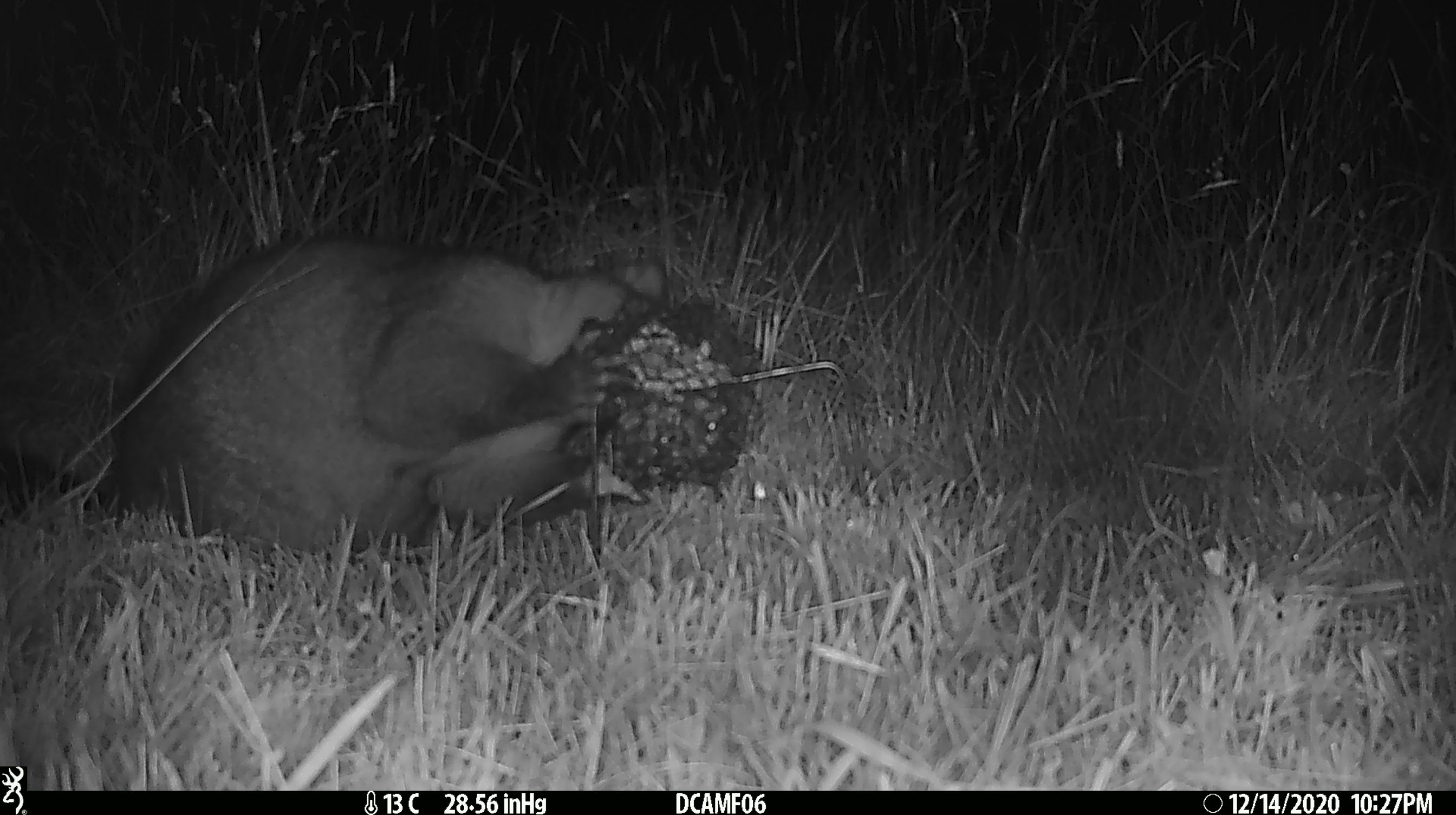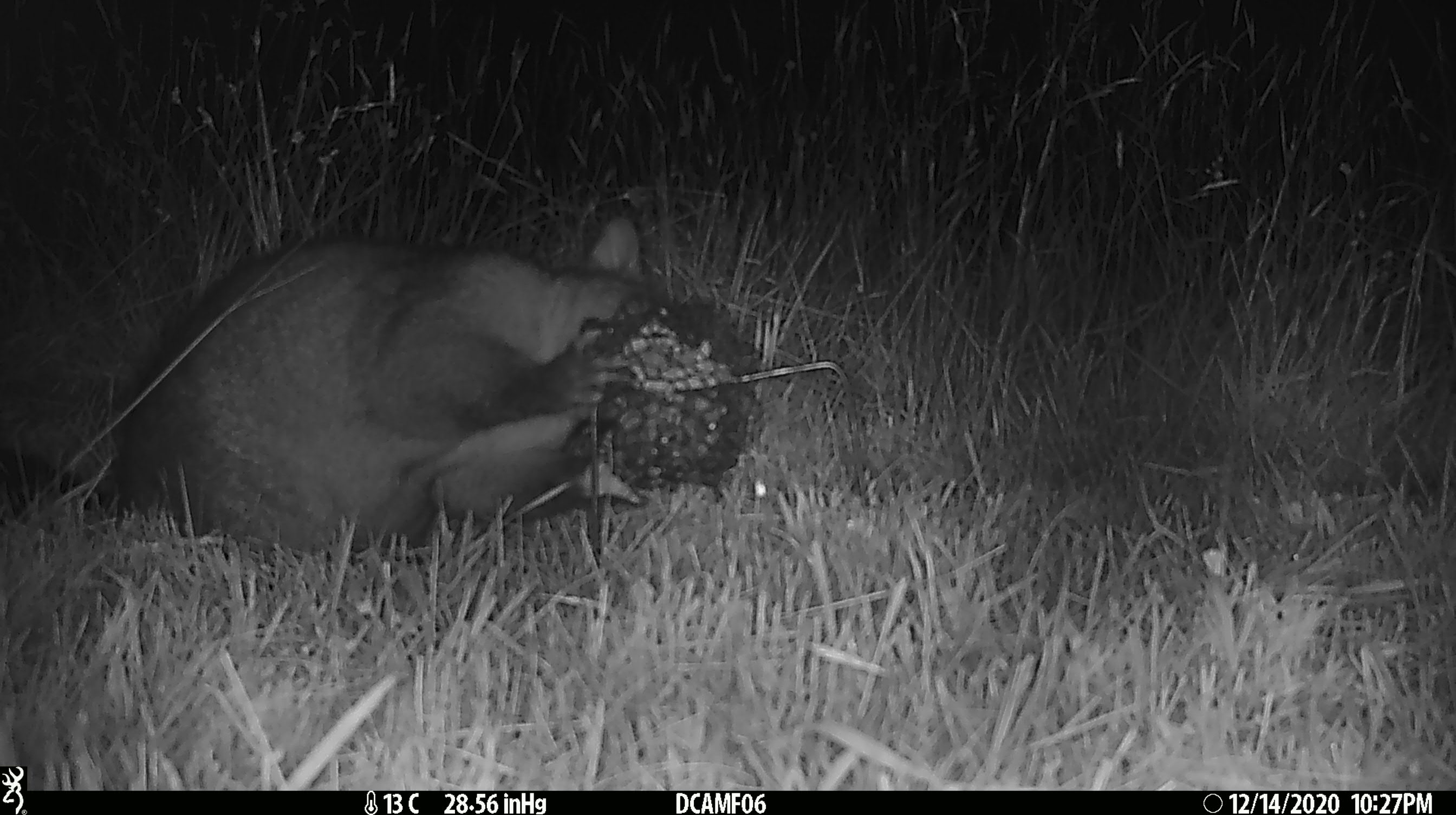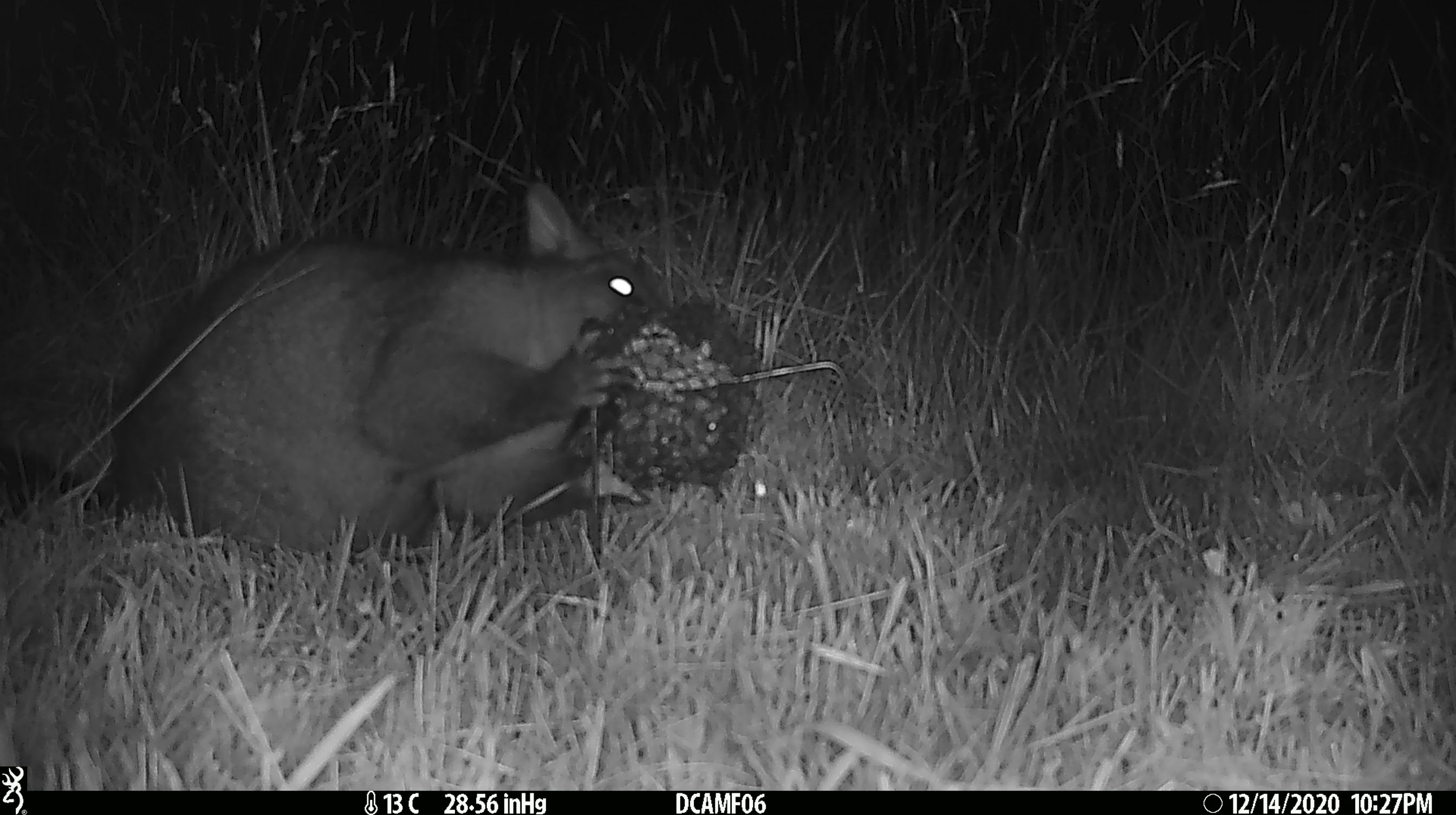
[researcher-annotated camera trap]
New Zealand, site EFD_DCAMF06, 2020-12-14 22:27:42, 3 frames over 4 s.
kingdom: Animalia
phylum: Chordata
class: Mammalia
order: Diprotodontia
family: Phalangeridae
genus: Trichosurus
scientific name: Trichosurus vulpecula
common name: common brushtail possum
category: possum